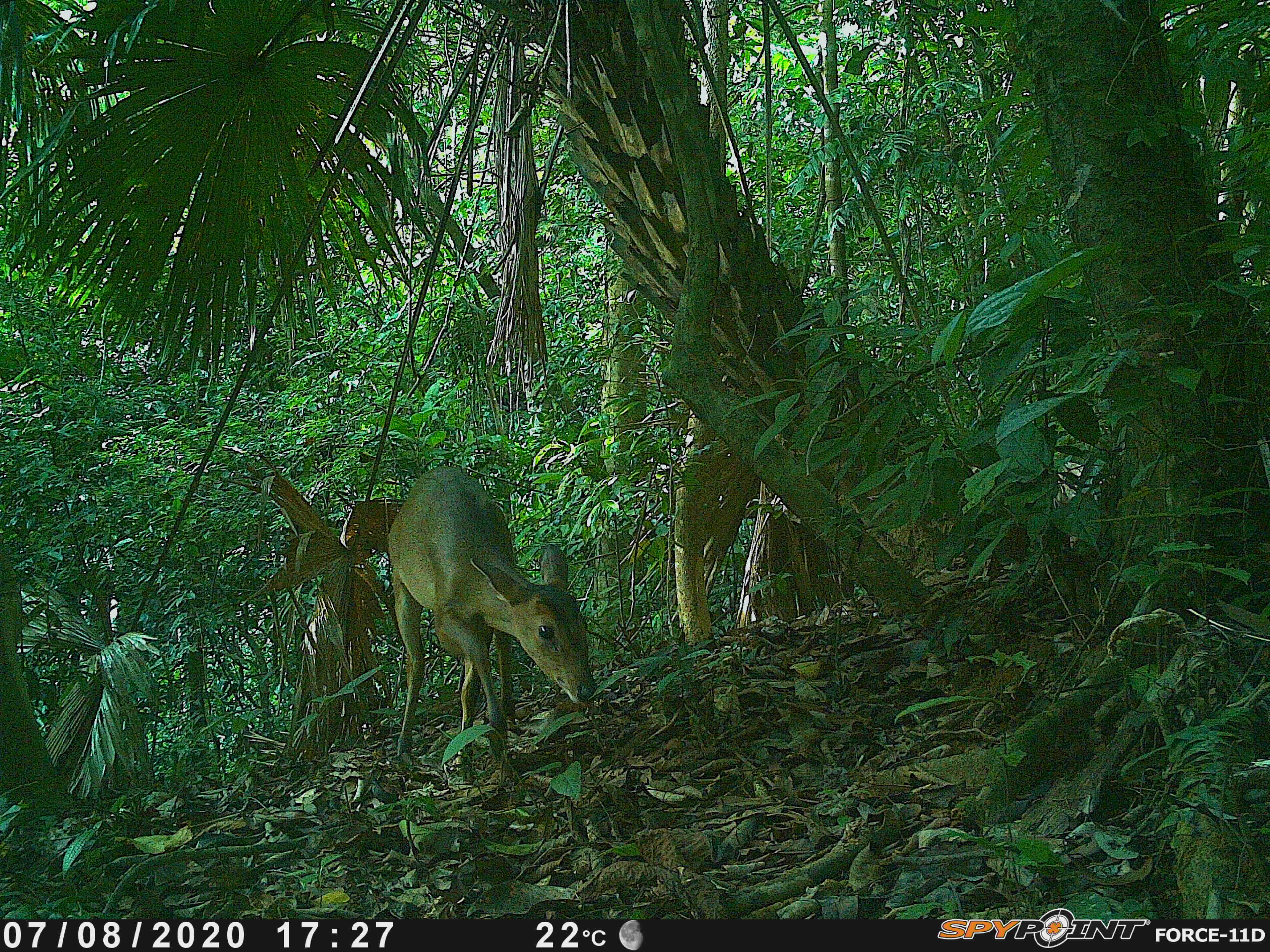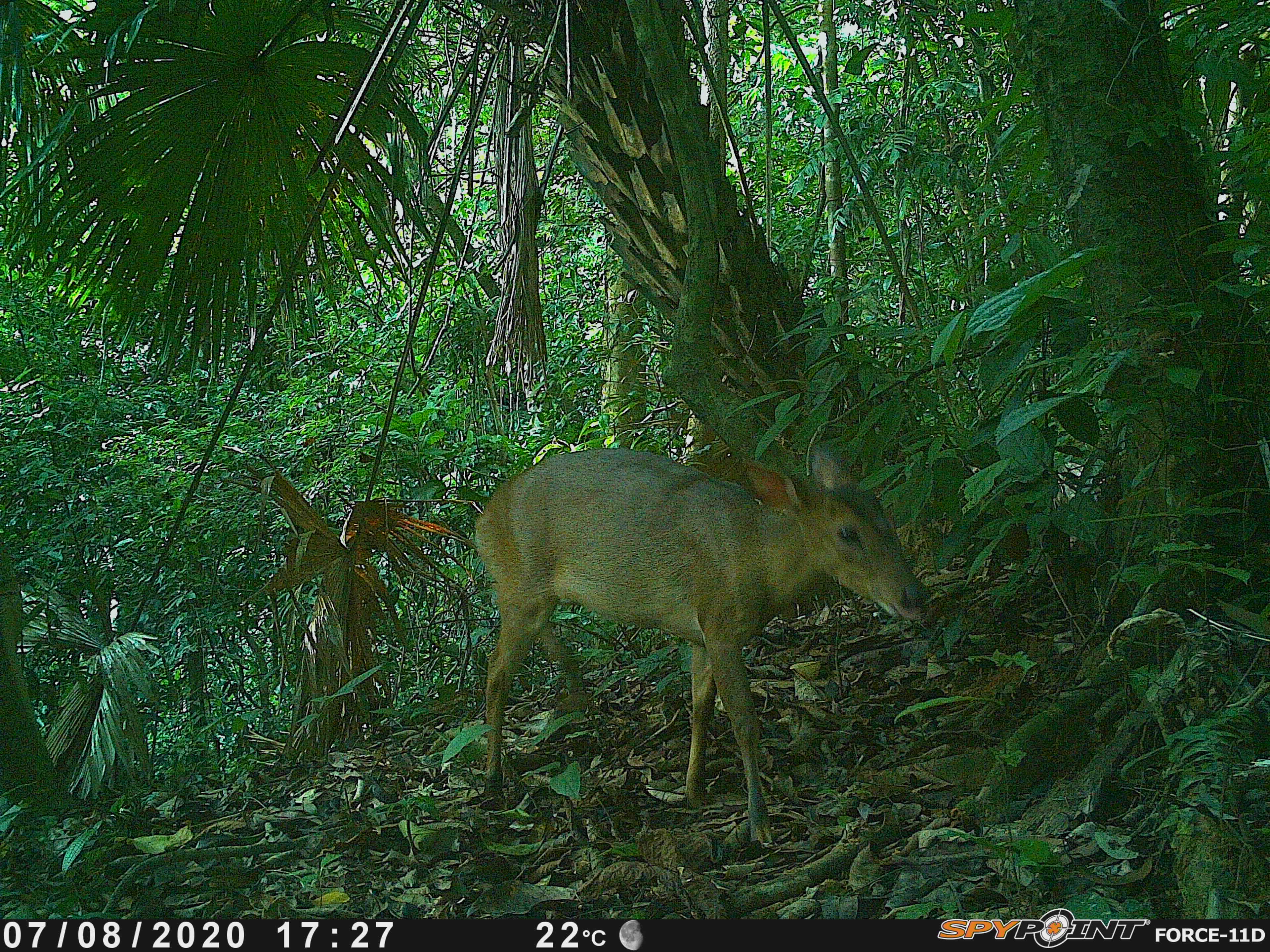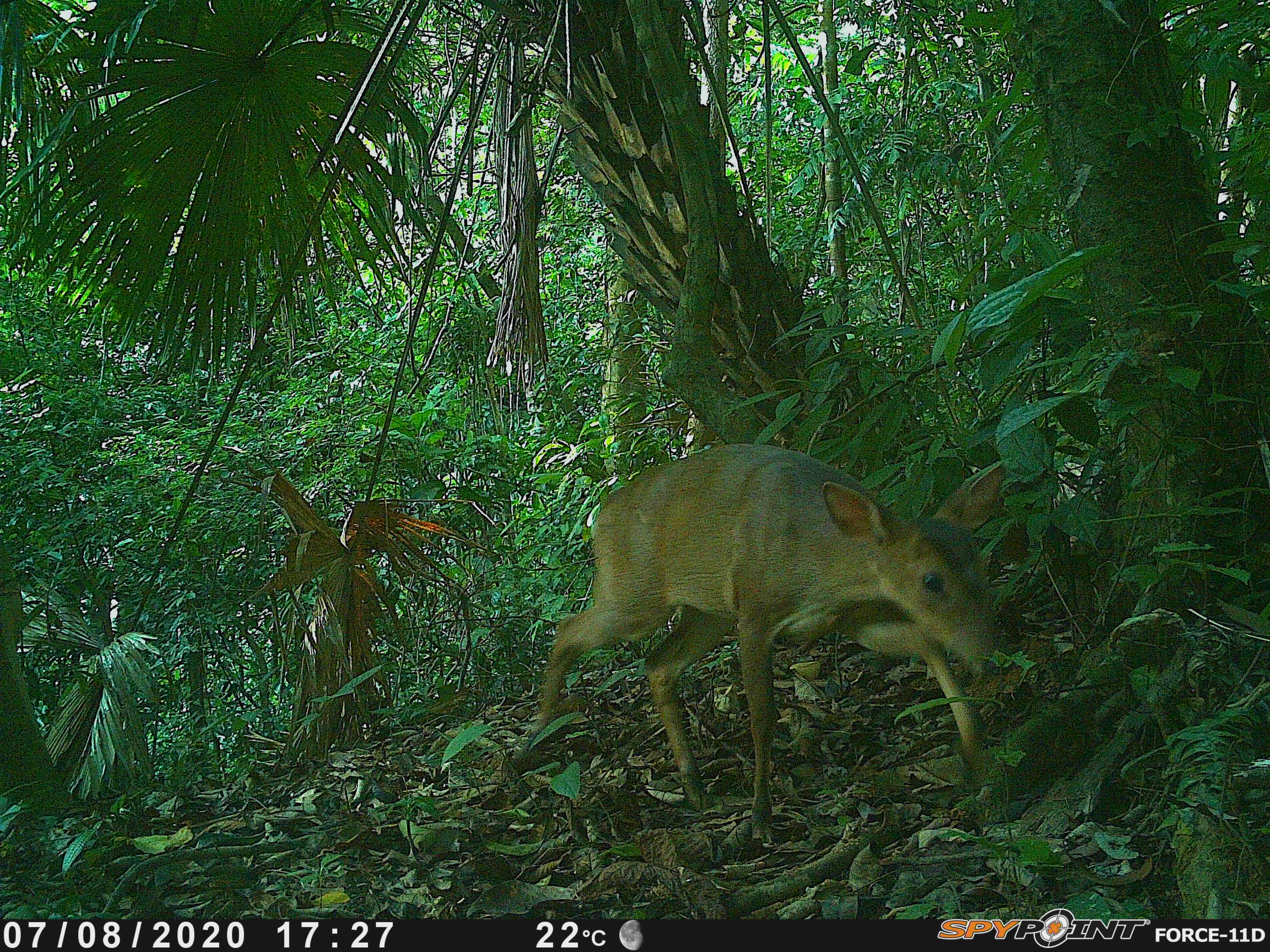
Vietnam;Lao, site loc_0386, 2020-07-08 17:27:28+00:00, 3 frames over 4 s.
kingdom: Animalia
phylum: Chordata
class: Mammalia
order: Artiodactyla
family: Cervidae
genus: Muntiacus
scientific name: Muntiacus vuquangensis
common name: large-antlered muntjac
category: large antlered muntjac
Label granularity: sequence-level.